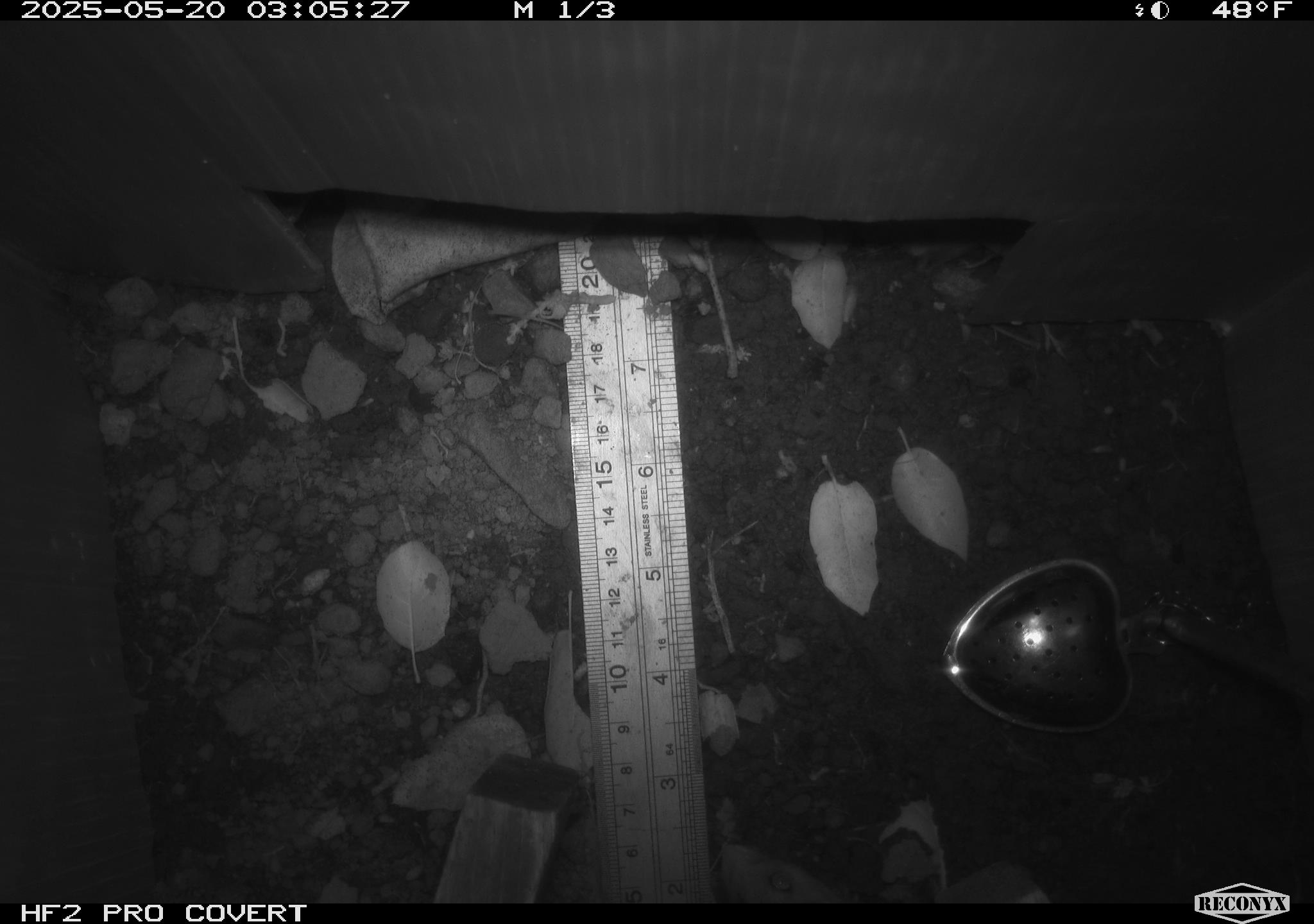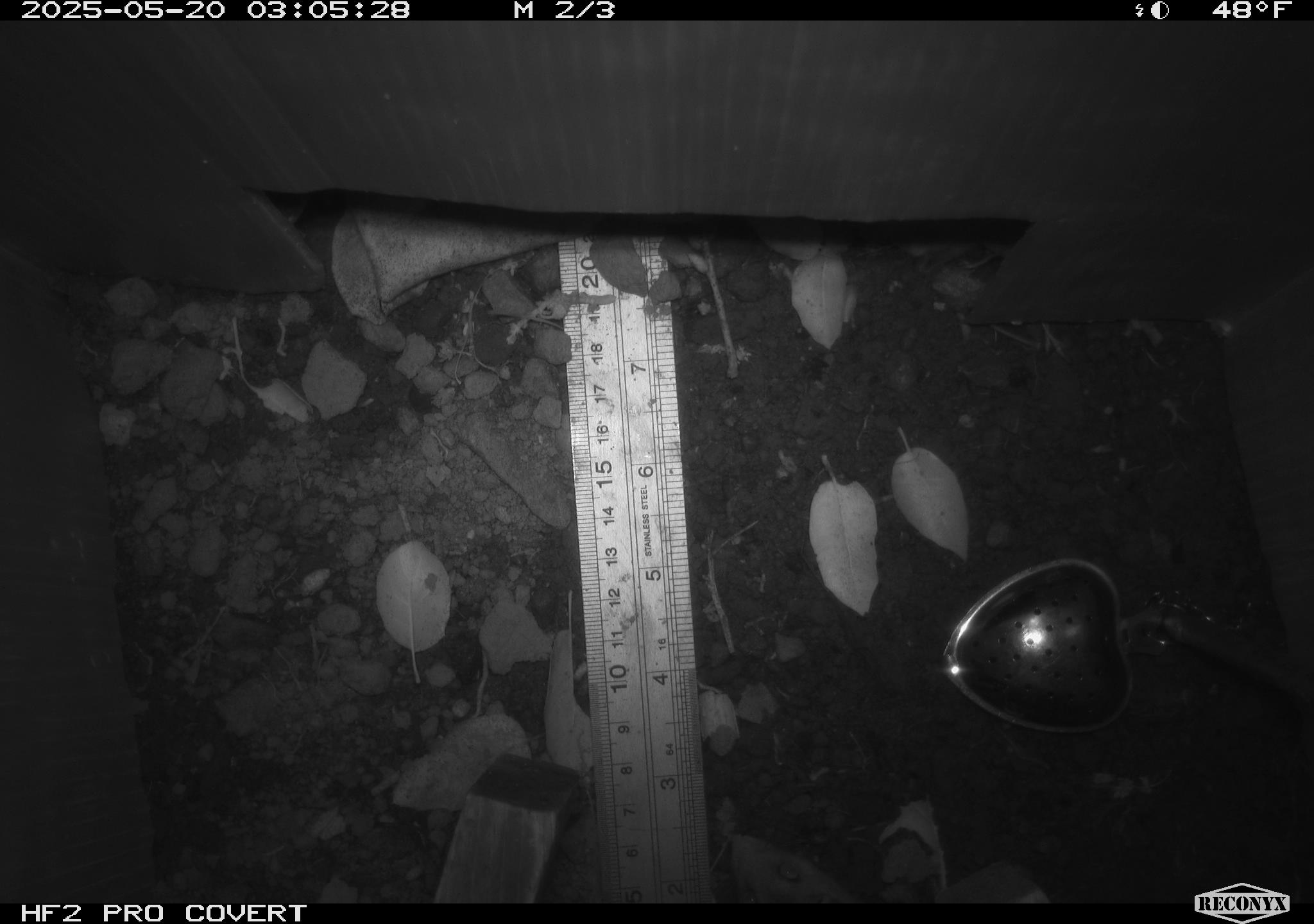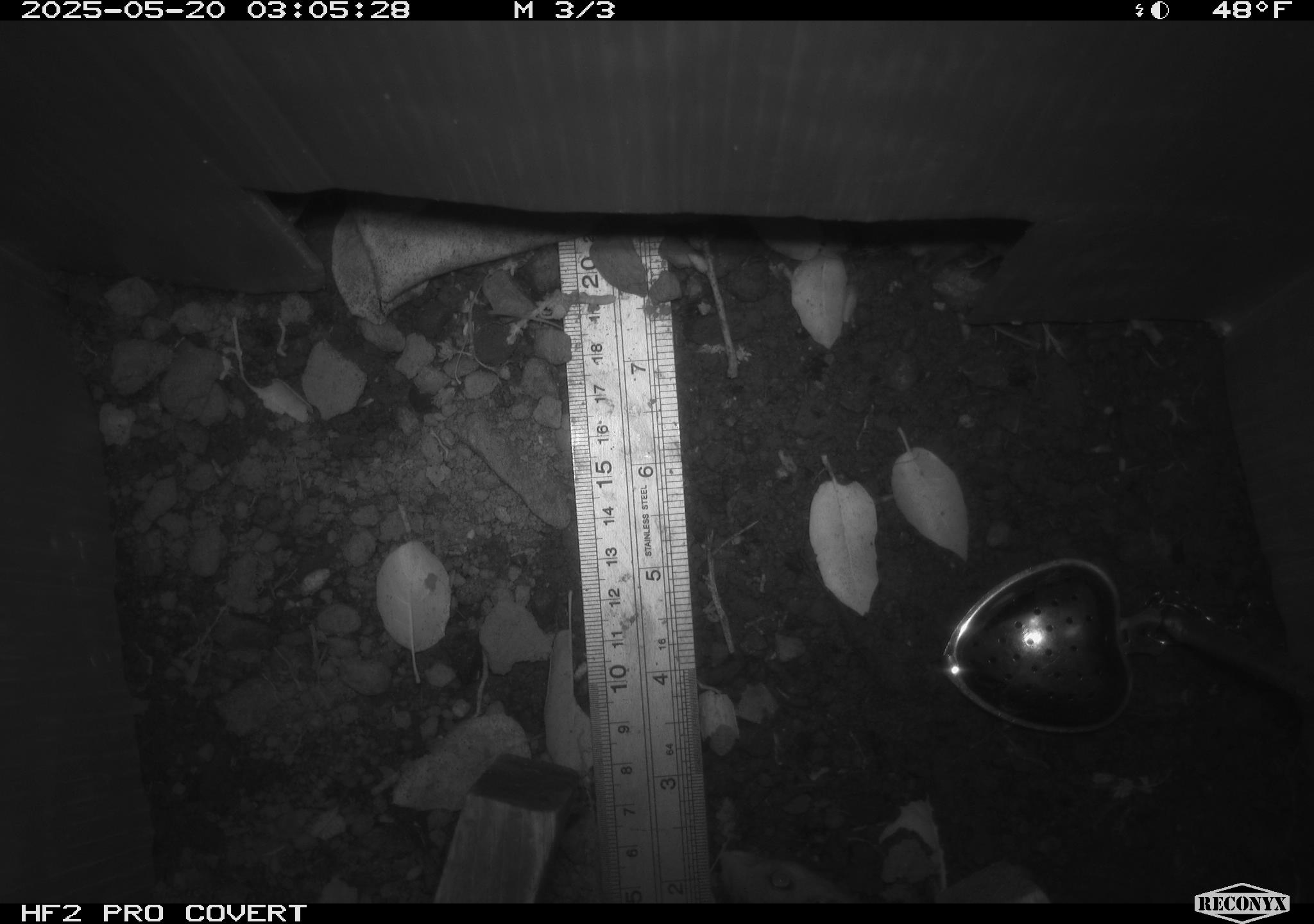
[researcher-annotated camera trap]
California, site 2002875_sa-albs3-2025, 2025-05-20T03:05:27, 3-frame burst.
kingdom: Animalia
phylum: Chordata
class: Mammalia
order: Rodentia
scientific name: Rodentia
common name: mouse species